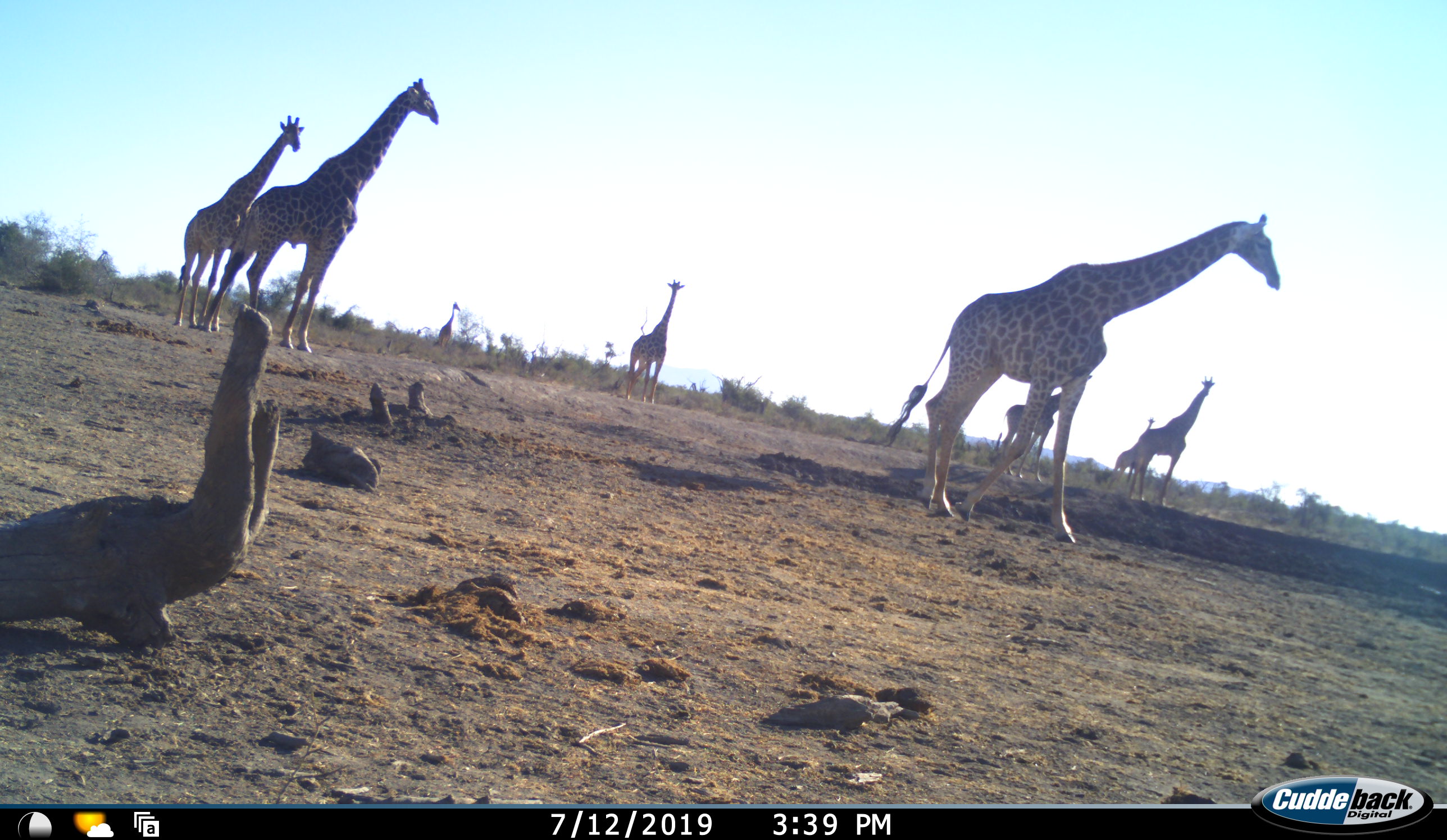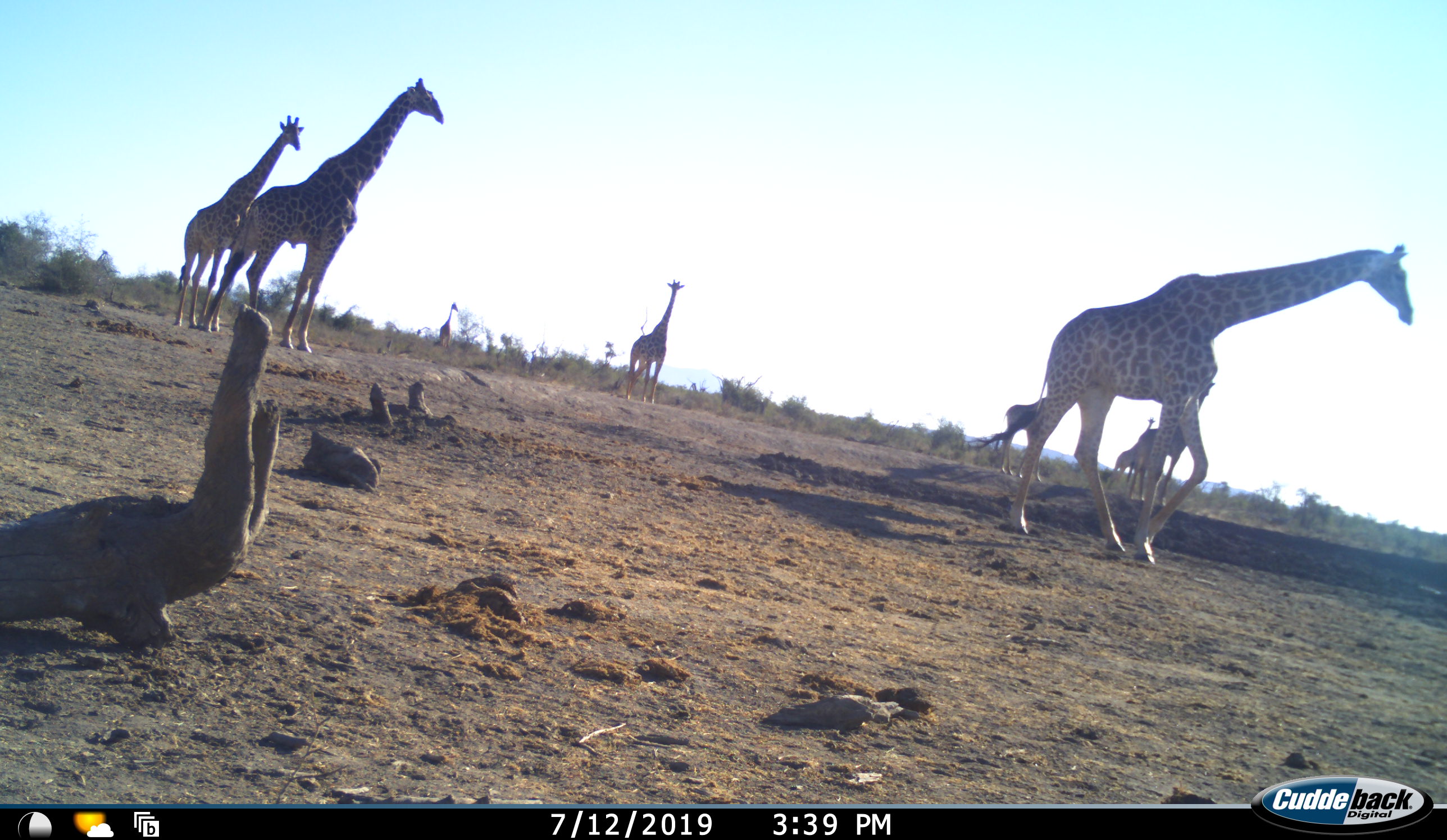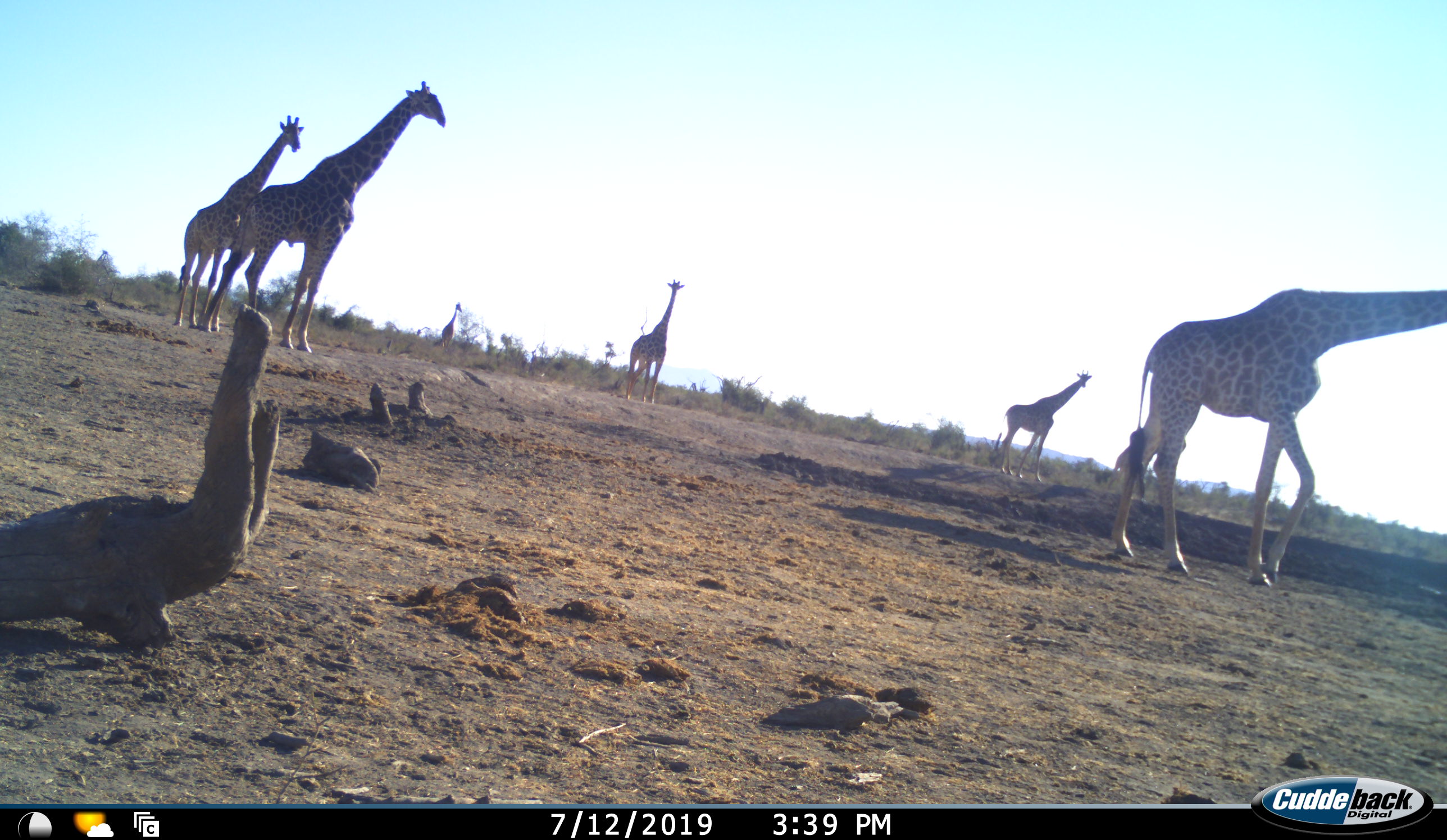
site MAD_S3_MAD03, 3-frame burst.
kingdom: Animalia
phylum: Chordata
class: Mammalia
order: Artiodactyla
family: Giraffidae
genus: Giraffa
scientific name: Giraffa camelopardalis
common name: giraffe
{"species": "giraffe (Giraffa camelopardalis)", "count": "8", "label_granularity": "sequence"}